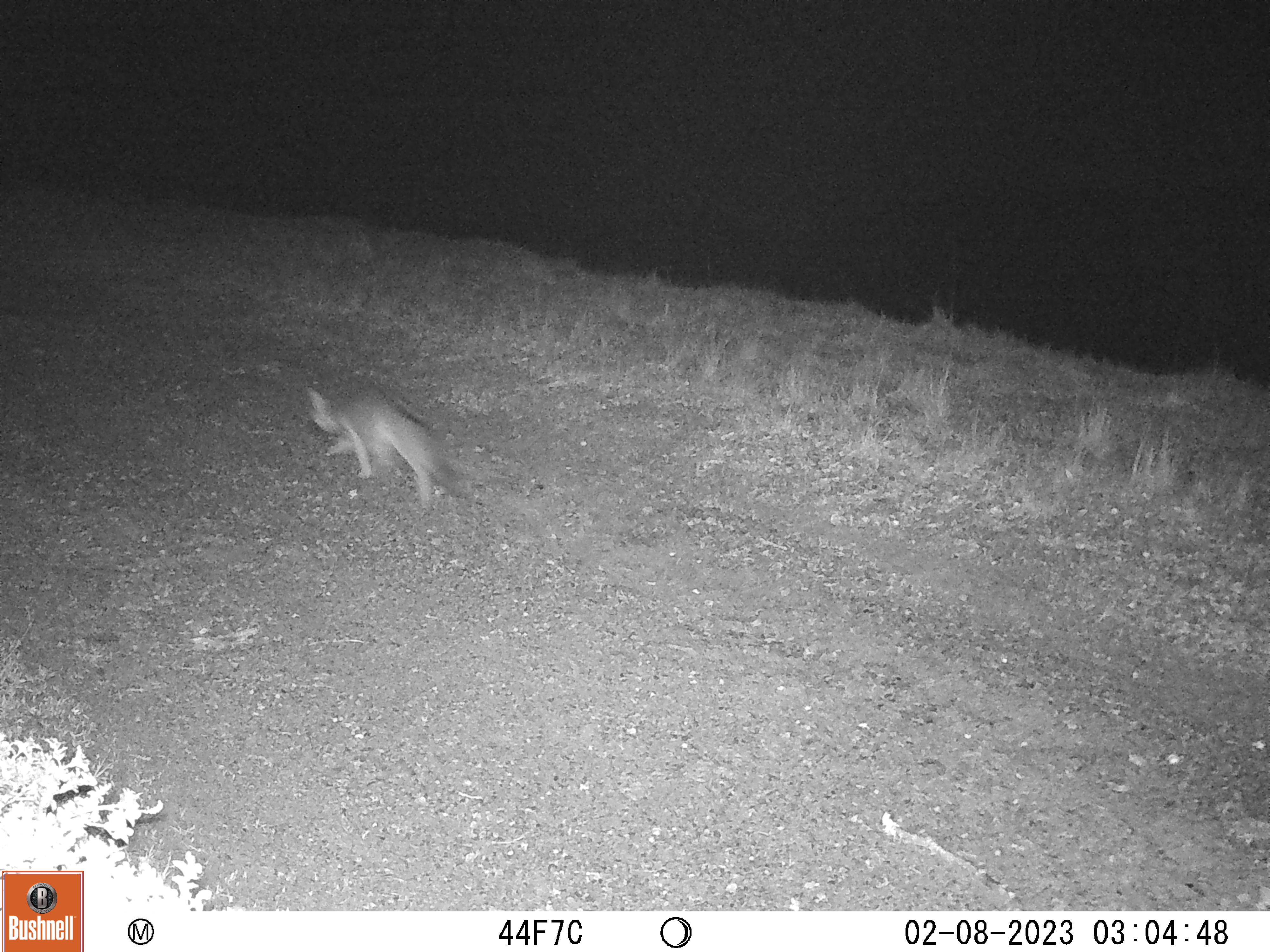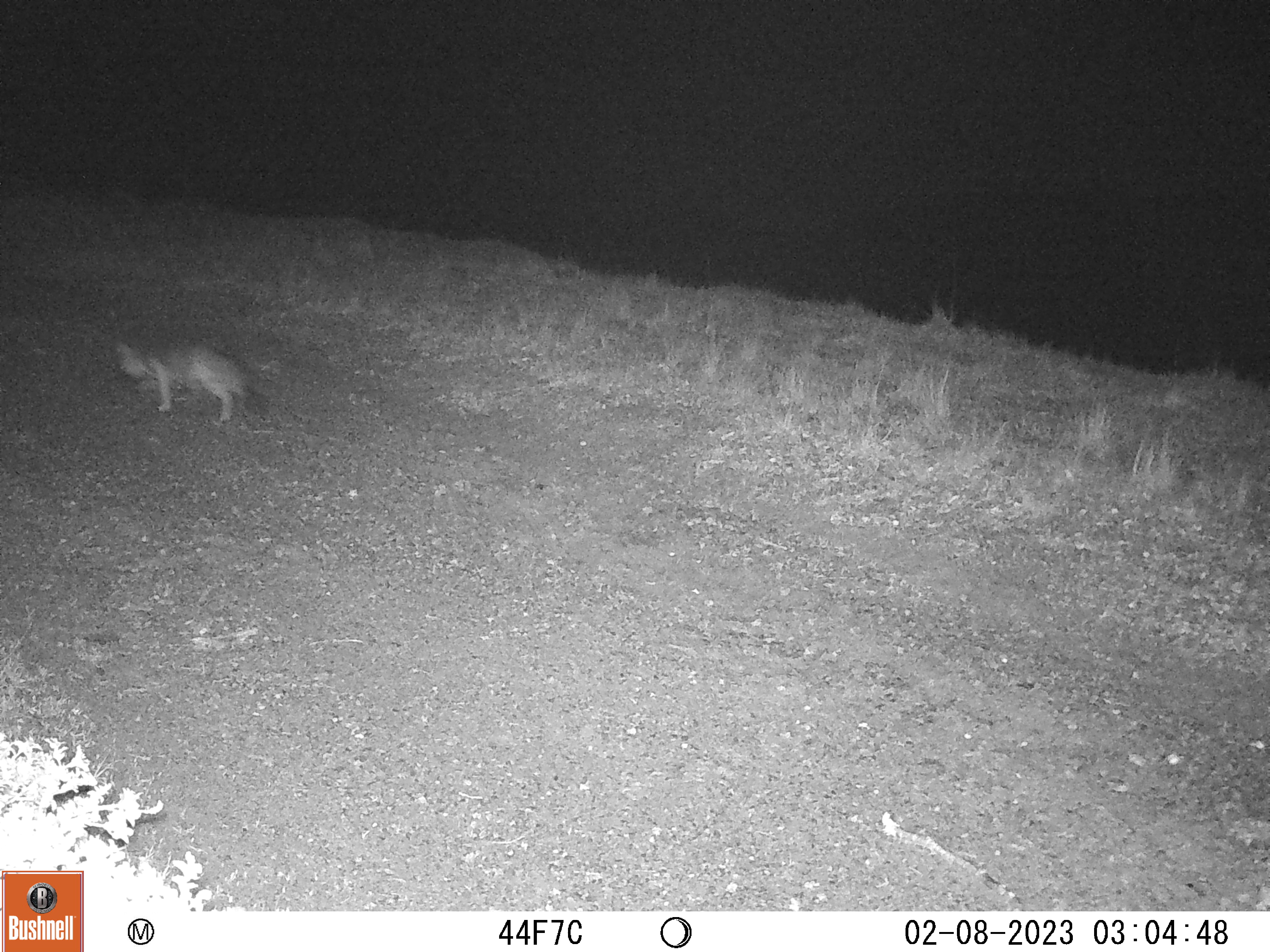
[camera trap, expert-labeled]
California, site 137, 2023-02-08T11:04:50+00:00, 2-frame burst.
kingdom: Animalia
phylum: Chordata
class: Mammalia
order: Carnivora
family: Canidae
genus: Urocyon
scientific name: Urocyon cinereoargenteus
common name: gray fox